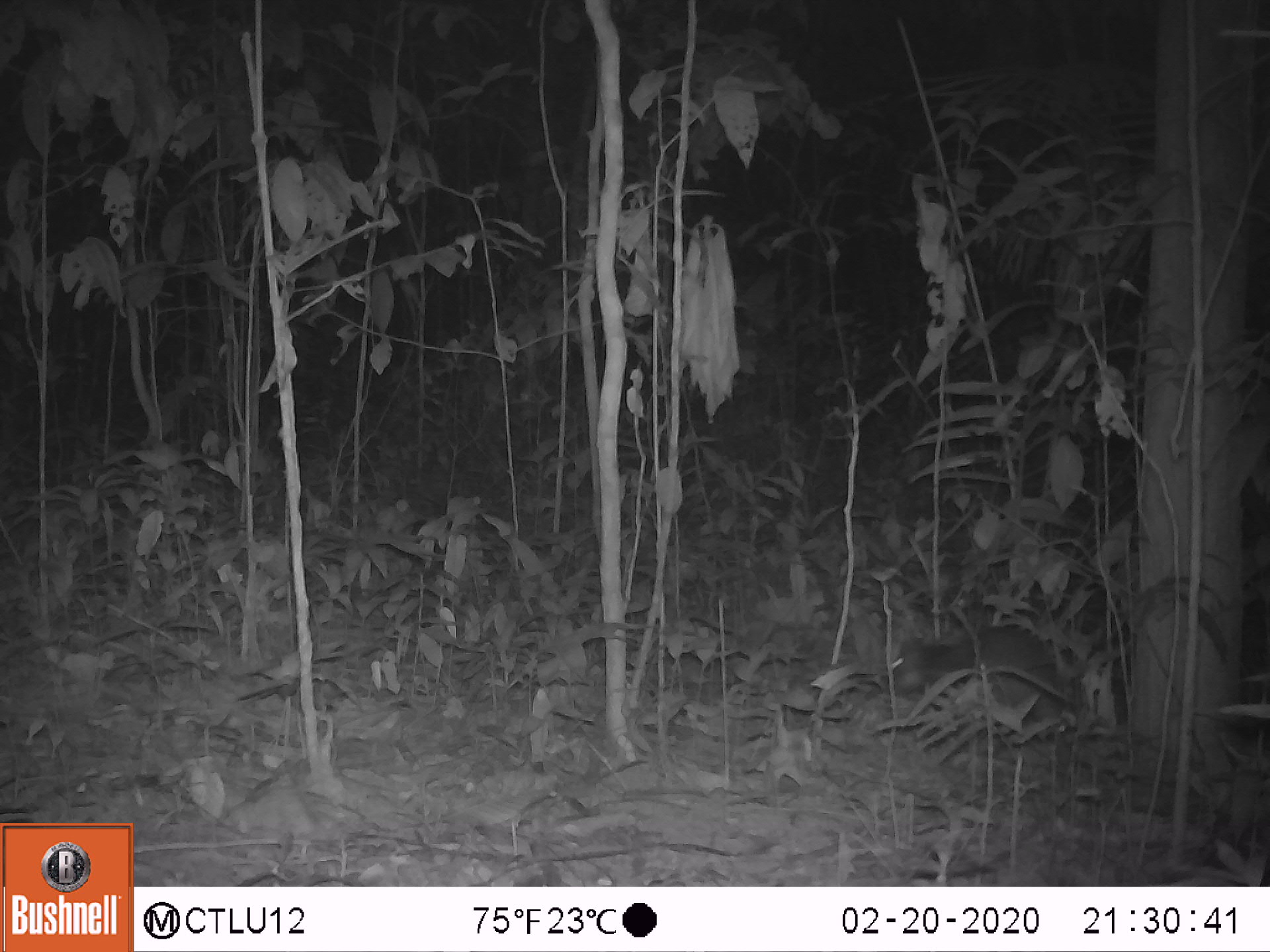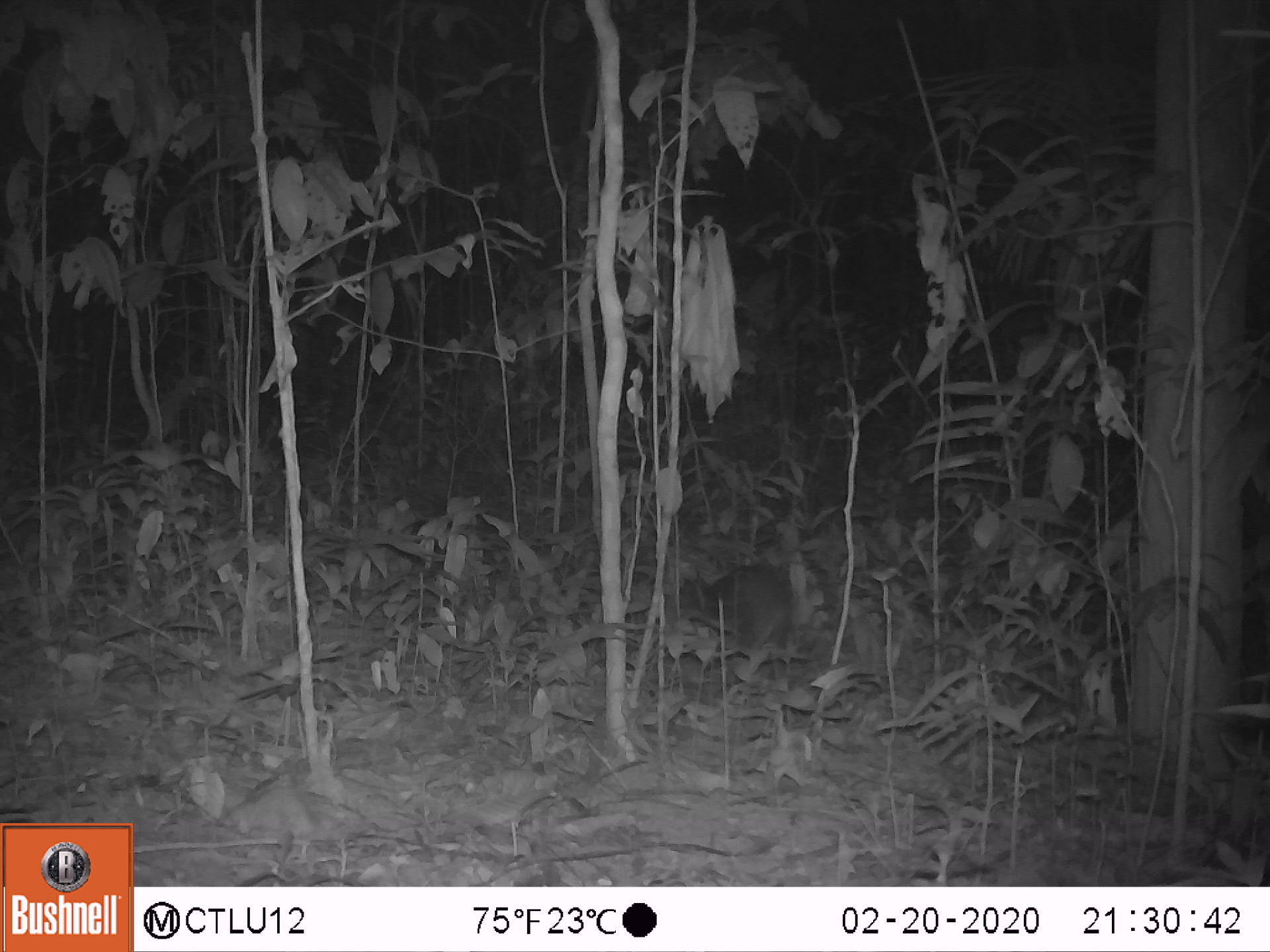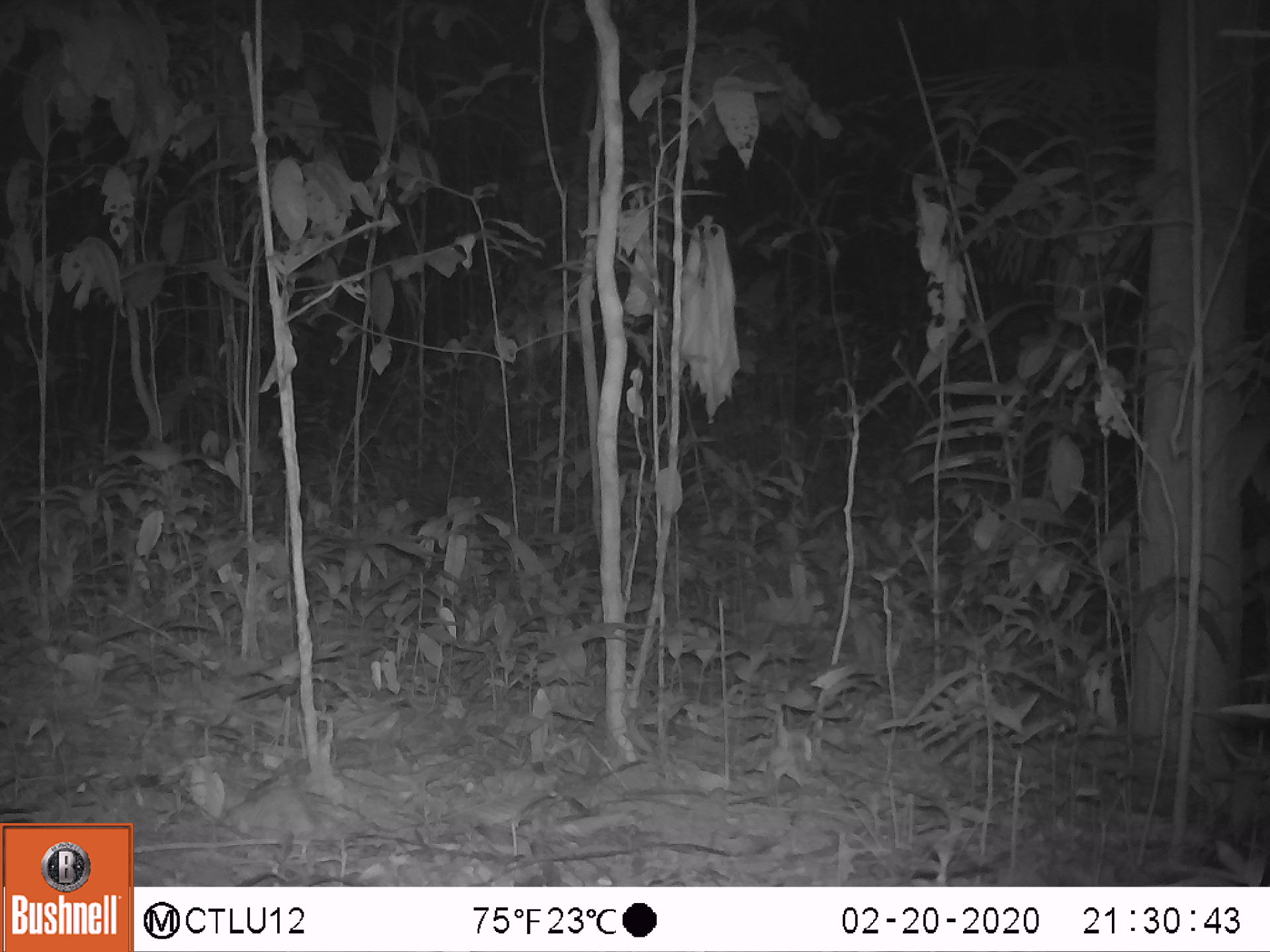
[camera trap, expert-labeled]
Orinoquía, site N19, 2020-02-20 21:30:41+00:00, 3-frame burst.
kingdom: Animalia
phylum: Chordata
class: Mammalia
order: Rodentia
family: Cuniculidae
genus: Cuniculus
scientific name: Cuniculus paca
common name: spotted paca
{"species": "spotted paca (Cuniculus paca)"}